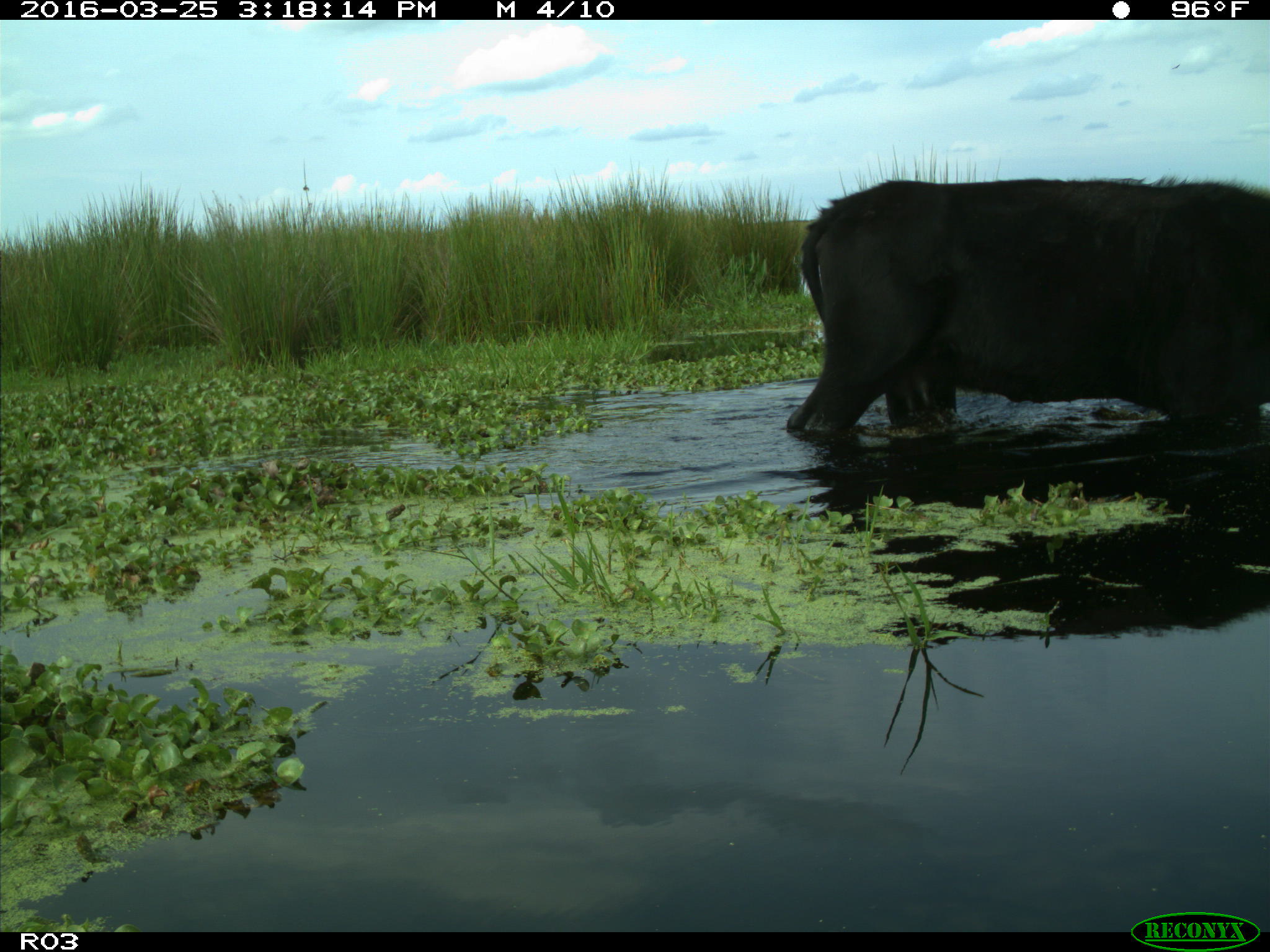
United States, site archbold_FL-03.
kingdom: Animalia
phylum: Chordata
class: Mammalia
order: Artiodactyla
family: Bovidae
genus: Bos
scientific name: Bos taurus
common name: domestic cow